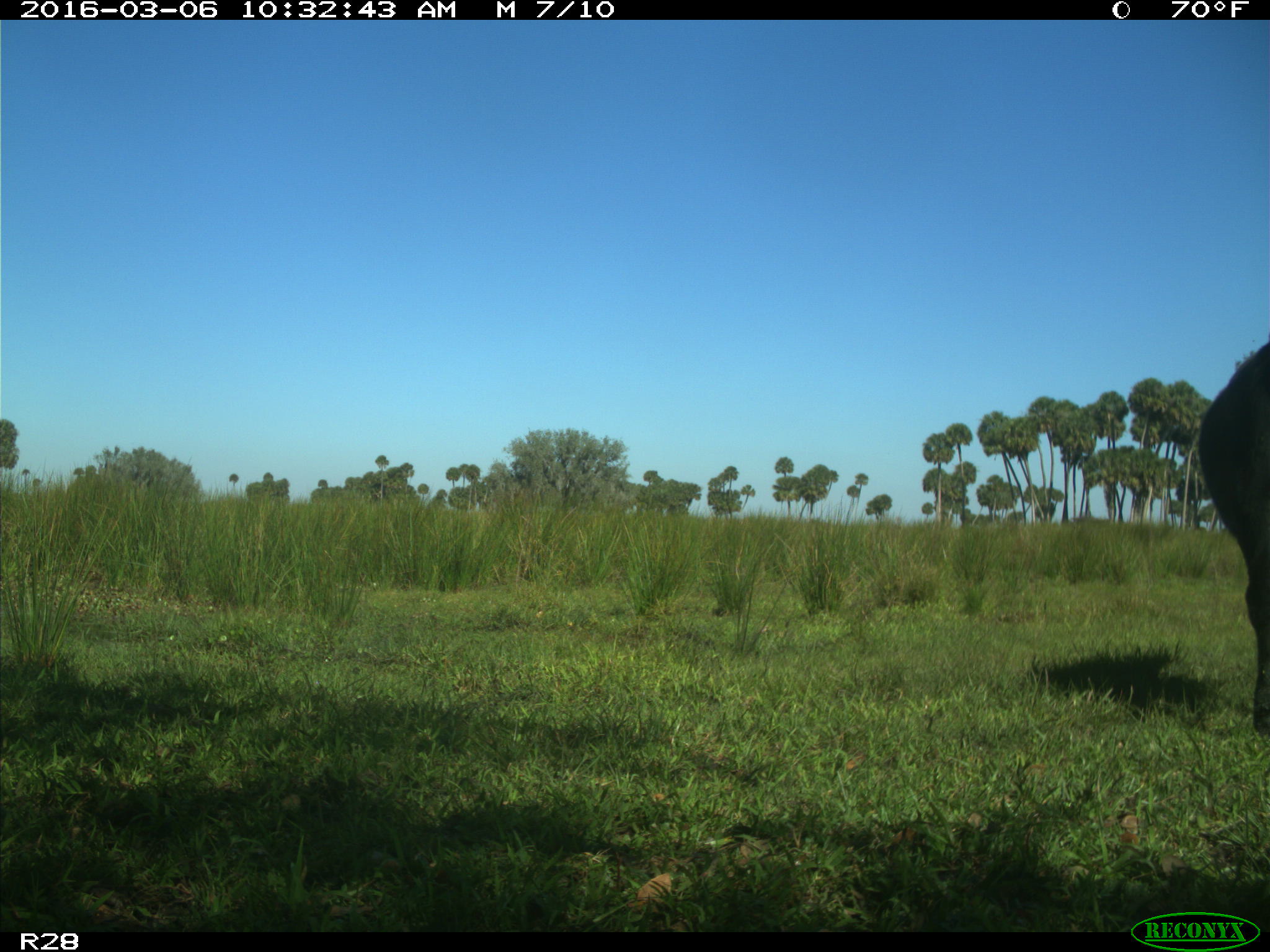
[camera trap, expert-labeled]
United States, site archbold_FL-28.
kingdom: Animalia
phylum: Chordata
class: Mammalia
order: Artiodactyla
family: Bovidae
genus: Bos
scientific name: Bos taurus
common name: domestic cow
Bos taurus (domestic cow).